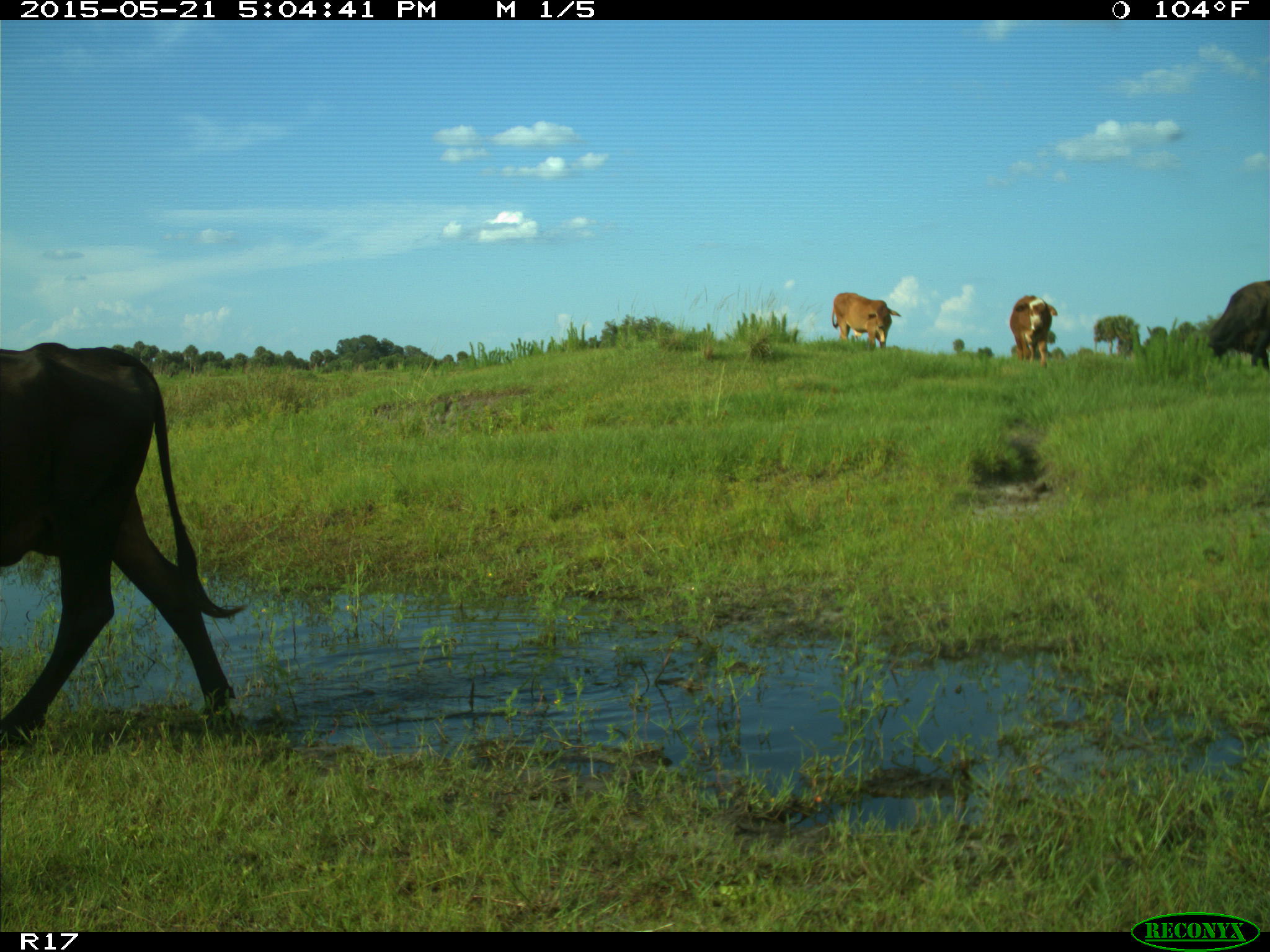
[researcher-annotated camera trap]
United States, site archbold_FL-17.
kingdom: Animalia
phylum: Chordata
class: Mammalia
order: Artiodactyla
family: Bovidae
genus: Bos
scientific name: Bos taurus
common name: domestic cow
Bos taurus (domestic cow).